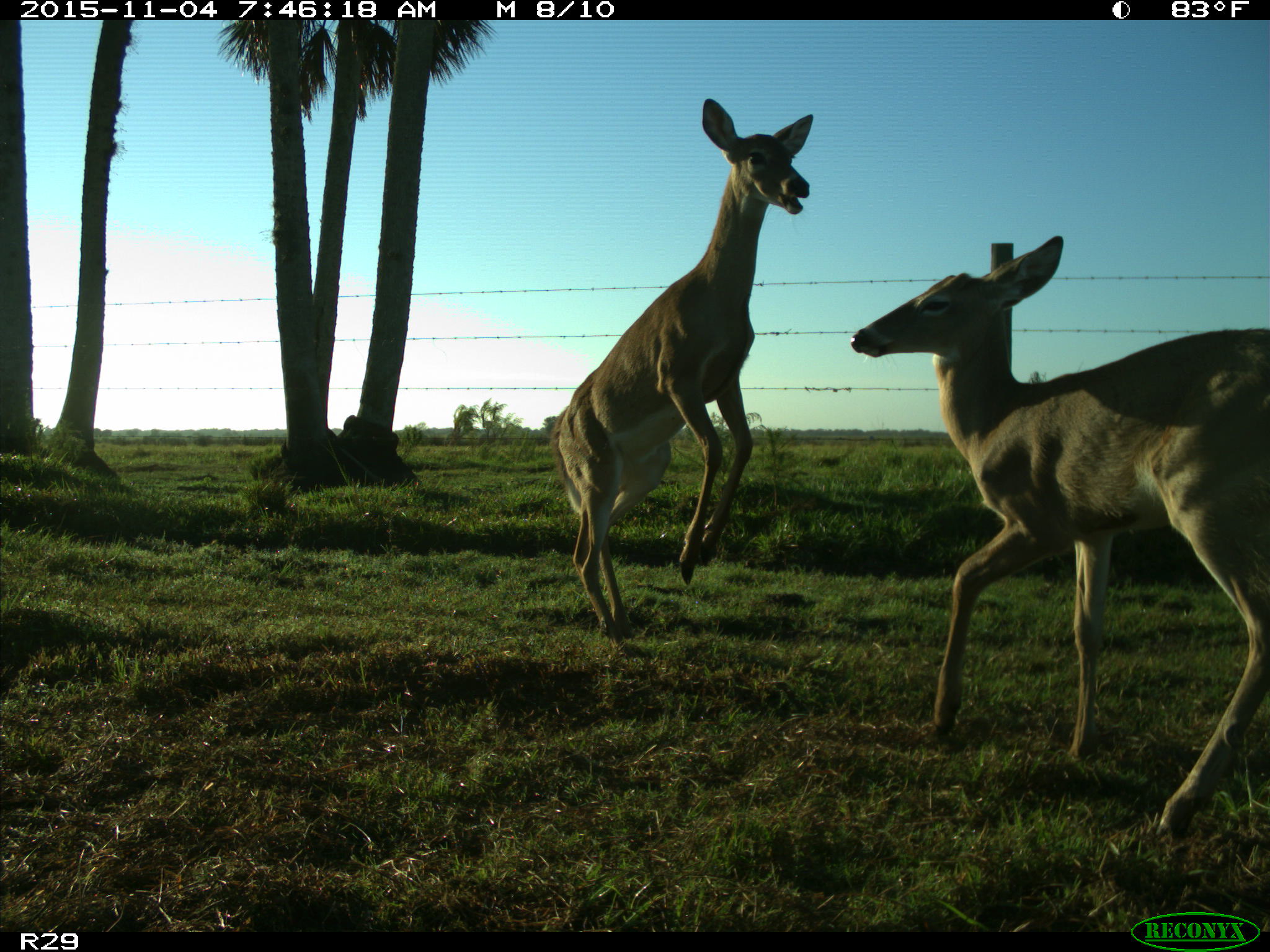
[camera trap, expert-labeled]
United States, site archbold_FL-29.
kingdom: Animalia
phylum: Chordata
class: Mammalia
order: Artiodactyla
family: Cervidae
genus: Odocoileus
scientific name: Odocoileus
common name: deer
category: unidentified deer